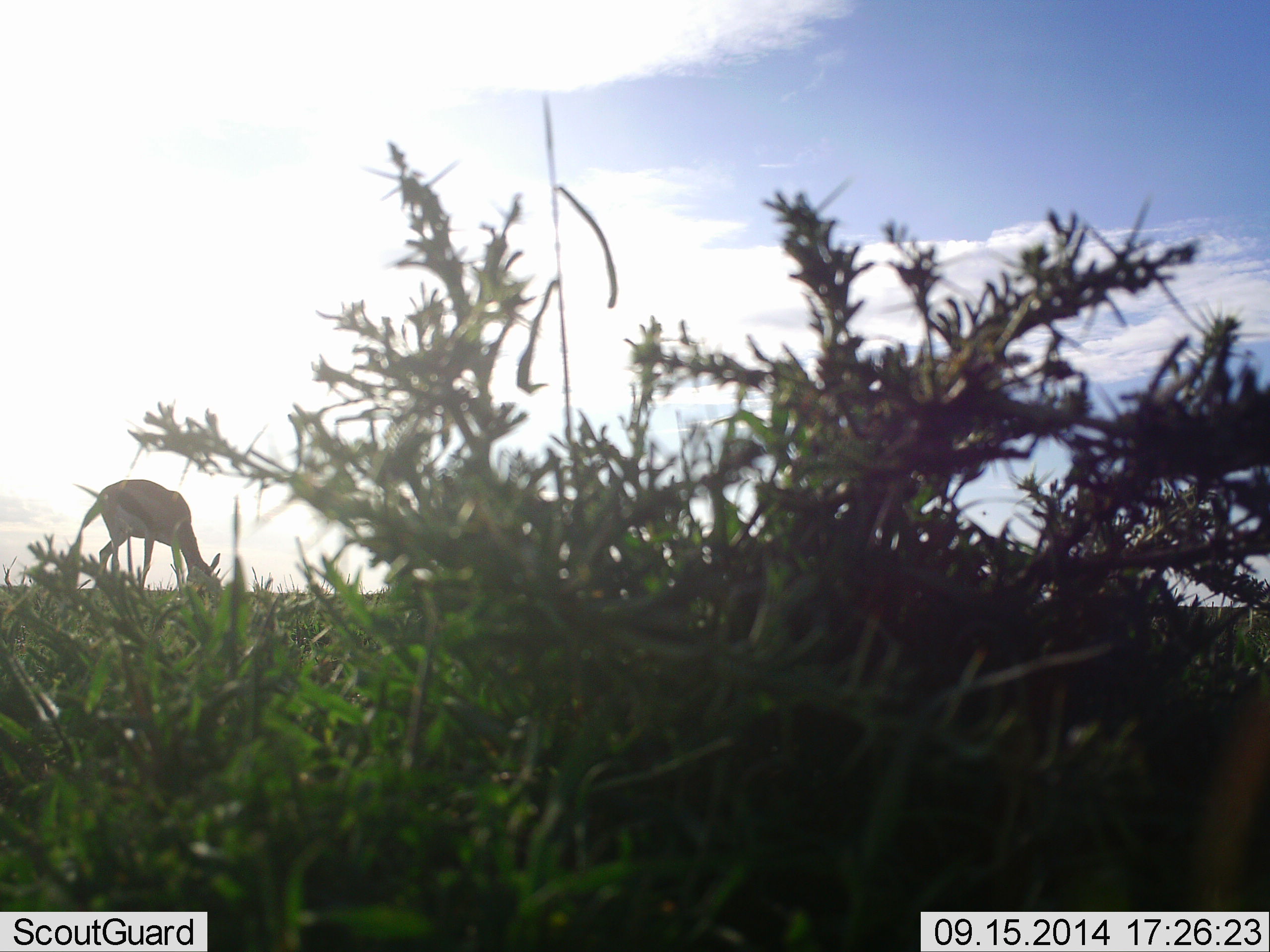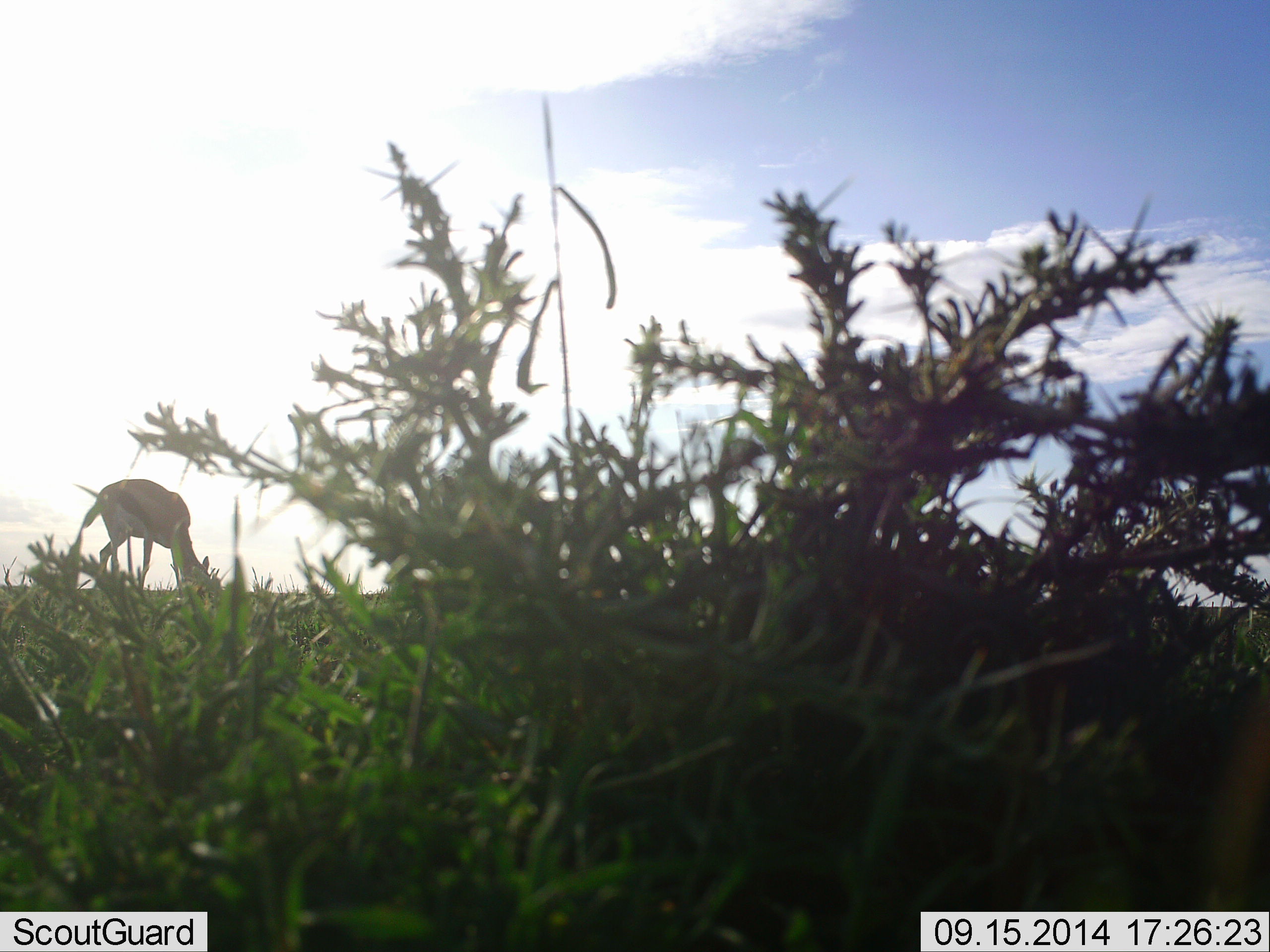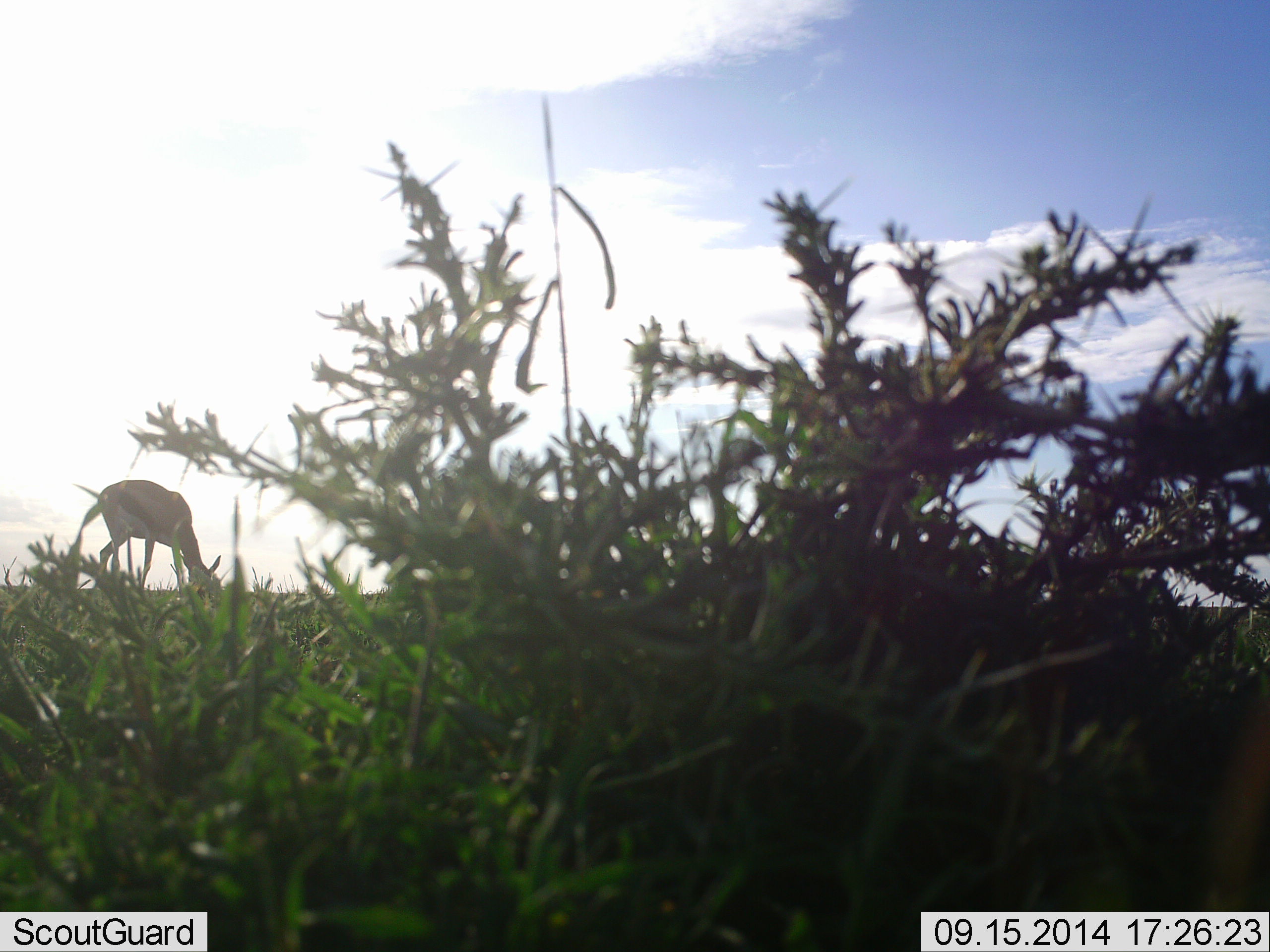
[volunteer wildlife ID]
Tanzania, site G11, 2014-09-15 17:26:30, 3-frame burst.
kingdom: Animalia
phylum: Chordata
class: Mammalia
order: Artiodactyla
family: Bovidae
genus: Eudorcas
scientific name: Eudorcas thomsonii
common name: thomson's gazelle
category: gazellethomsons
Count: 1.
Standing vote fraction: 9%.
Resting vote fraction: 0%.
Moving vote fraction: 0%.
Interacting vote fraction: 0%.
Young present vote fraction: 0%.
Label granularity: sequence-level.